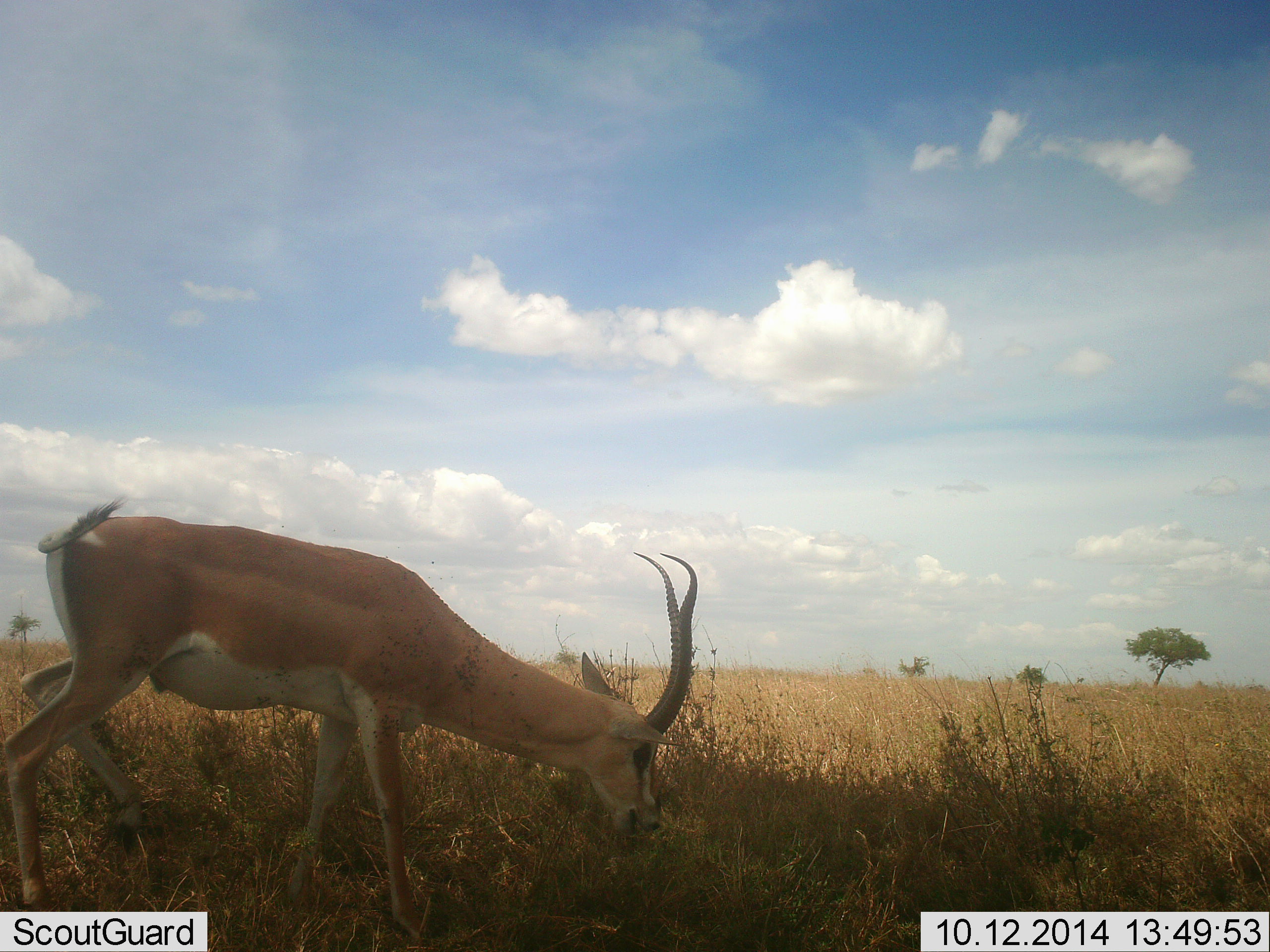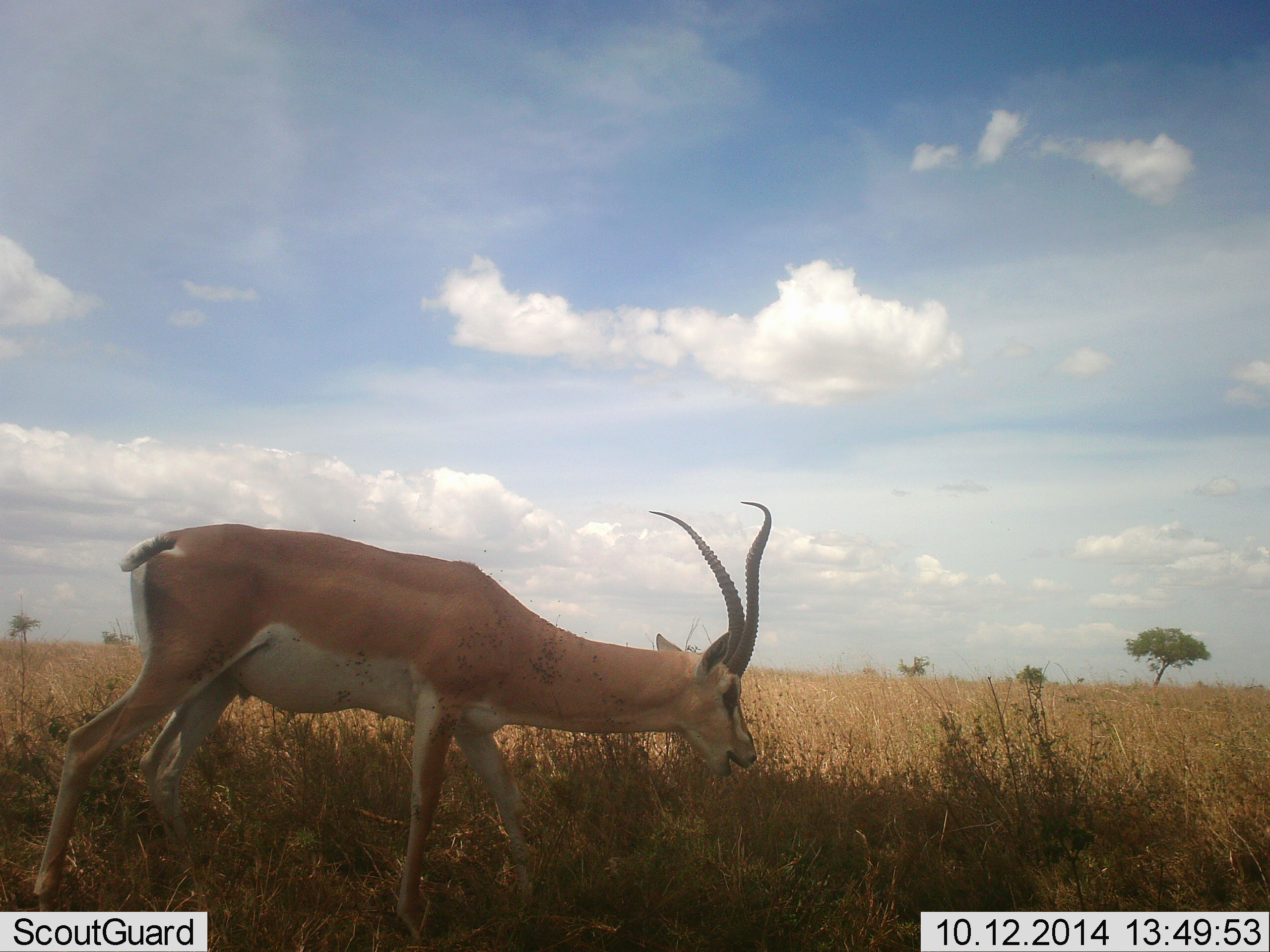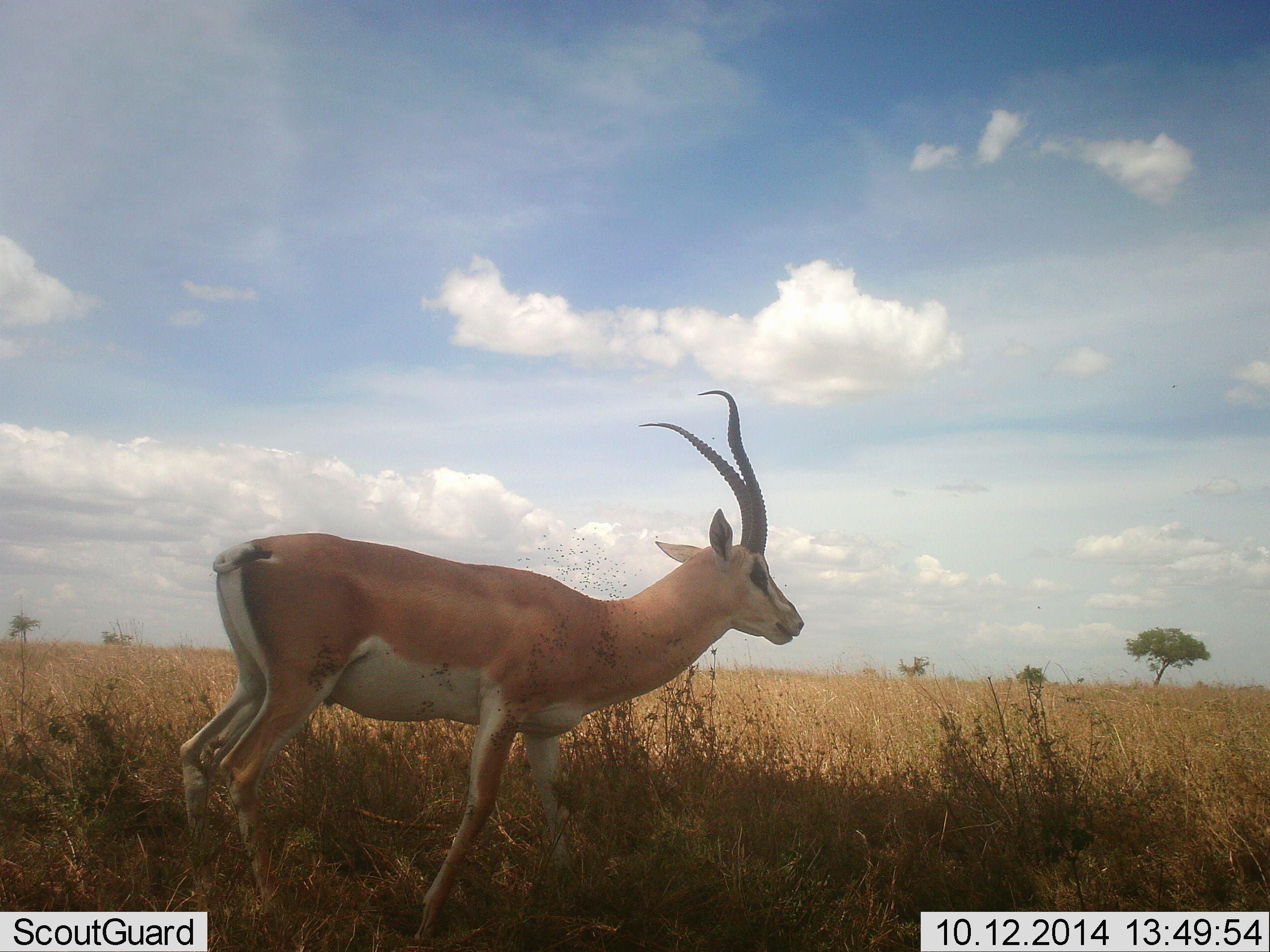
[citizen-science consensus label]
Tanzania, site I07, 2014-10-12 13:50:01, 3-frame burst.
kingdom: Animalia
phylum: Chordata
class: Mammalia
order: Artiodactyla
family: Bovidae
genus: Nanger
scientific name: Nanger granti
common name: grant's gazelle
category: gazellegrants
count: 1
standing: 38%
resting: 0%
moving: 46%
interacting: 8%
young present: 0%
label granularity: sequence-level